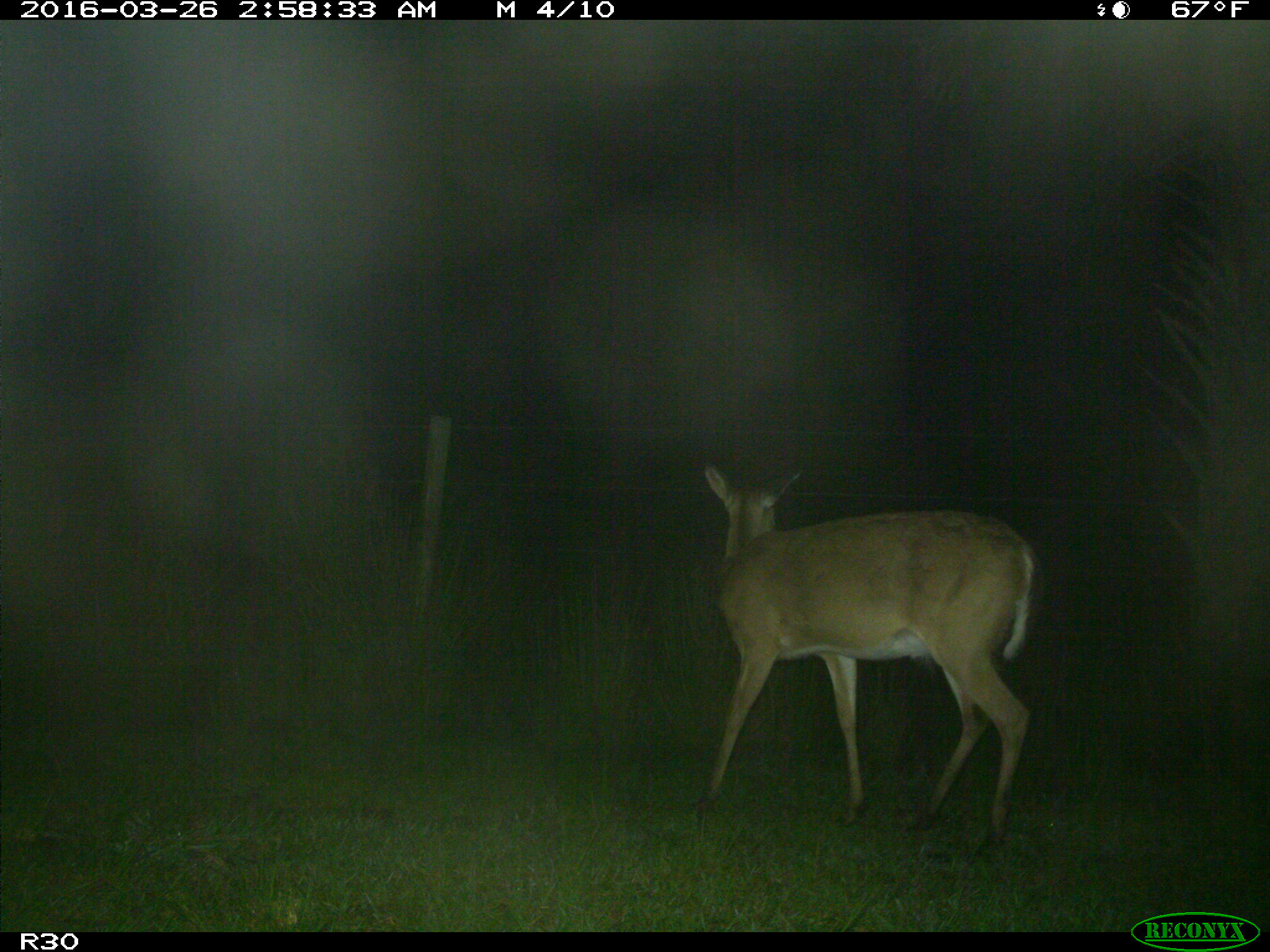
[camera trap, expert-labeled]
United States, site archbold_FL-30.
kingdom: Animalia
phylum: Chordata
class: Mammalia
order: Artiodactyla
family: Cervidae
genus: Odocoileus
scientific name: Odocoileus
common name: deer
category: unidentified deer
Unidentified deer (deer) (Odocoileus).